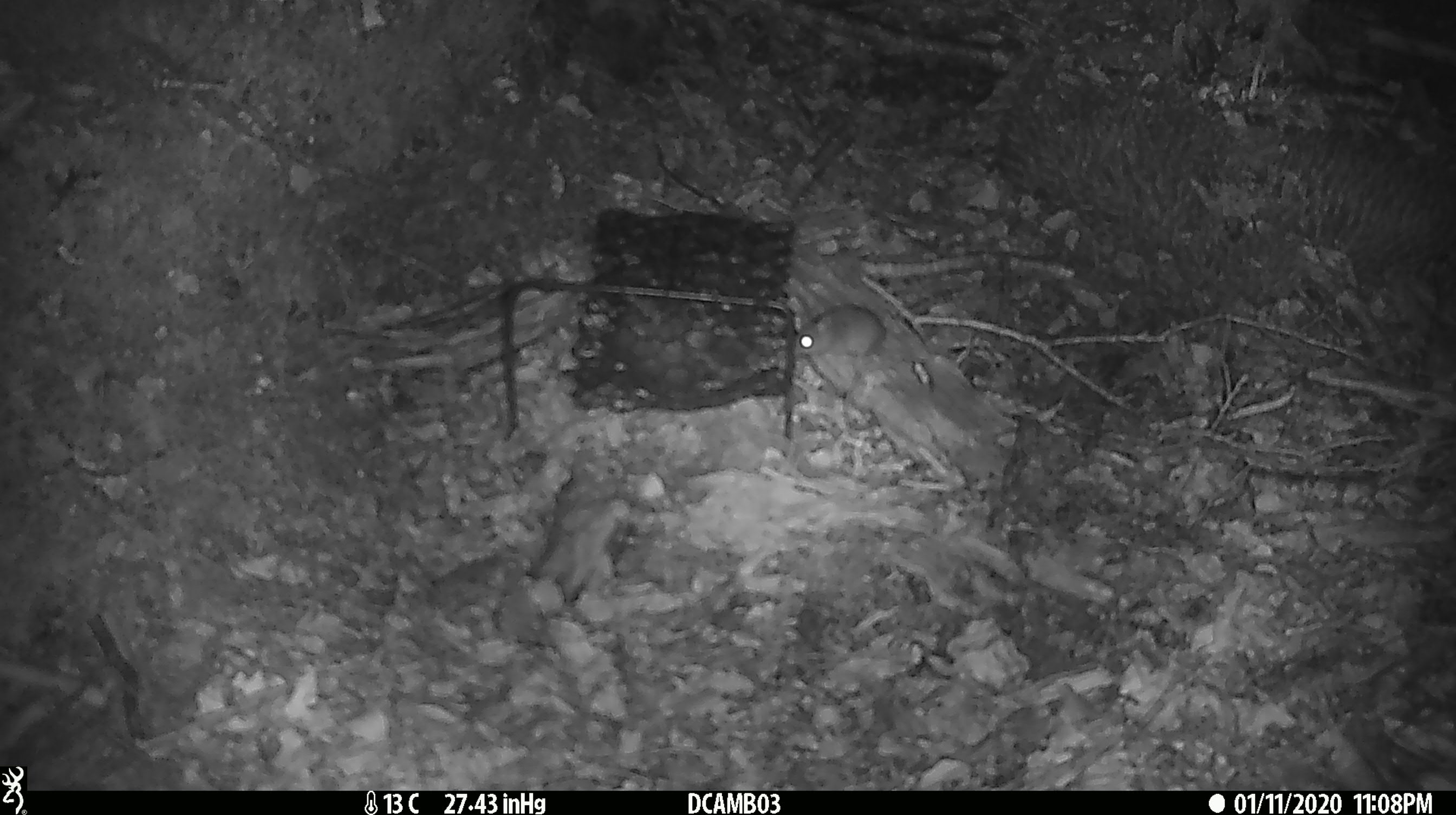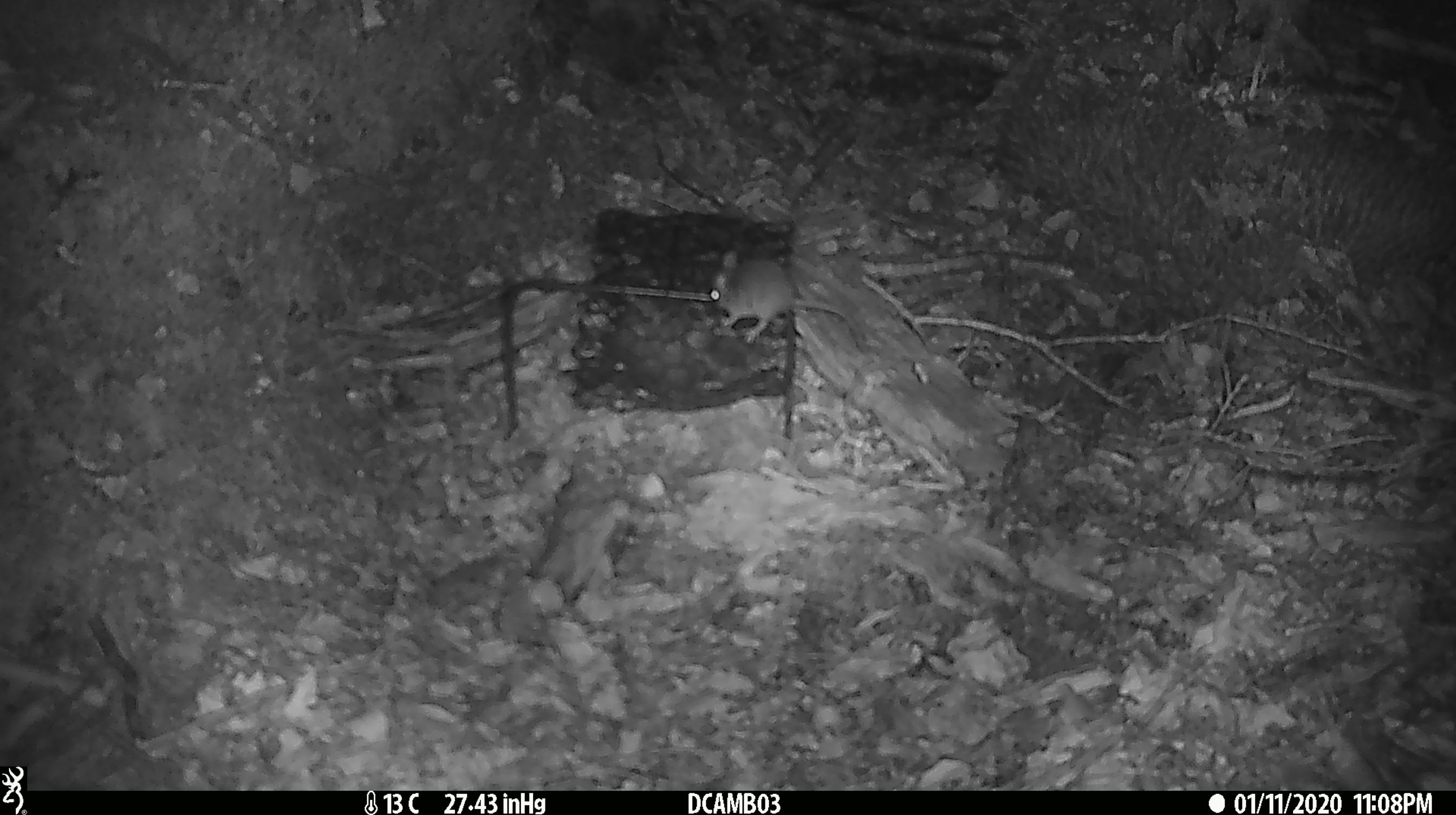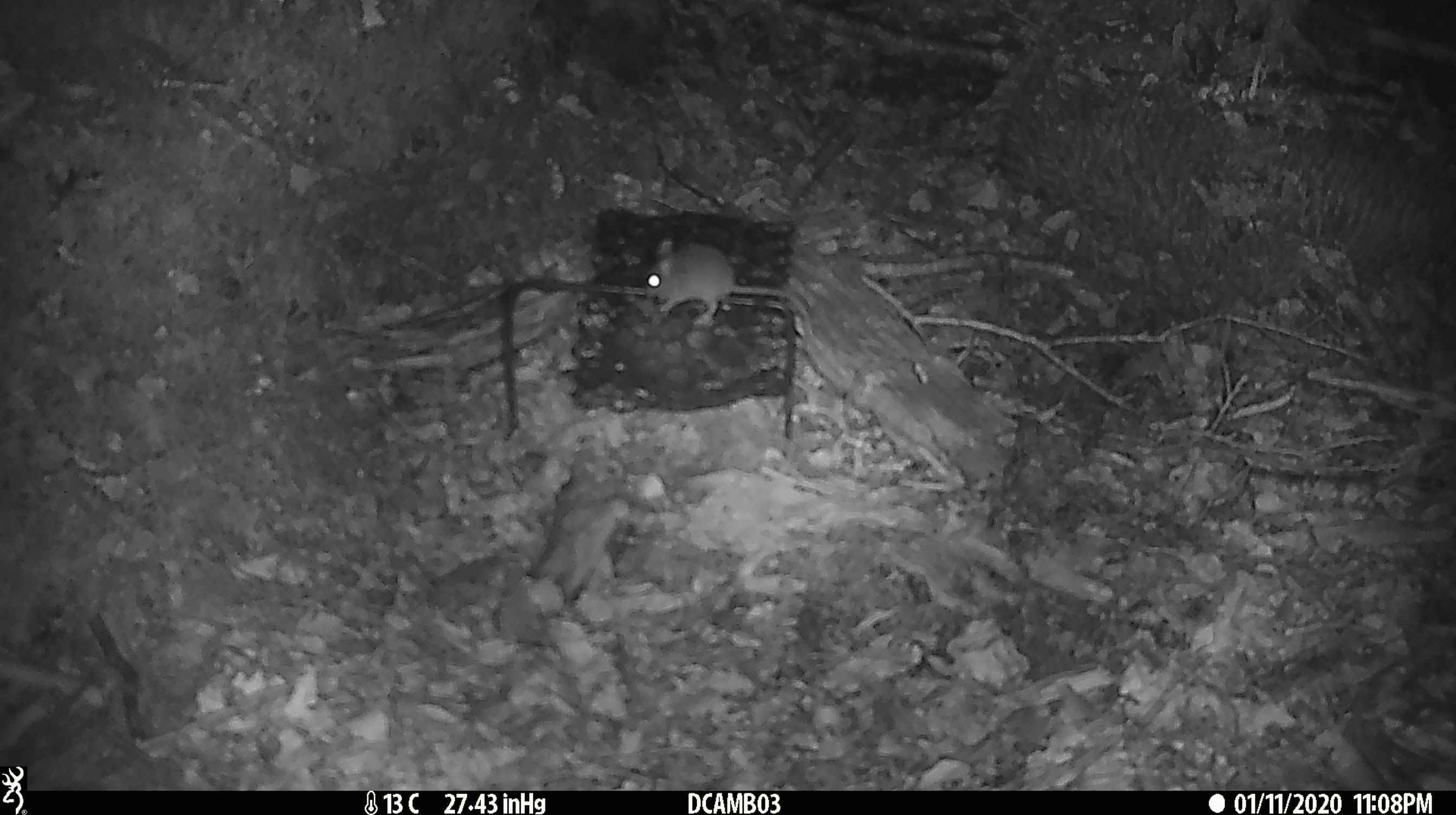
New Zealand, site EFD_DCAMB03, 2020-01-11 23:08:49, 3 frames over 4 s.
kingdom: Animalia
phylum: Chordata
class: Mammalia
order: Rodentia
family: Muridae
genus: Mus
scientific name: Mus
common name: mouse